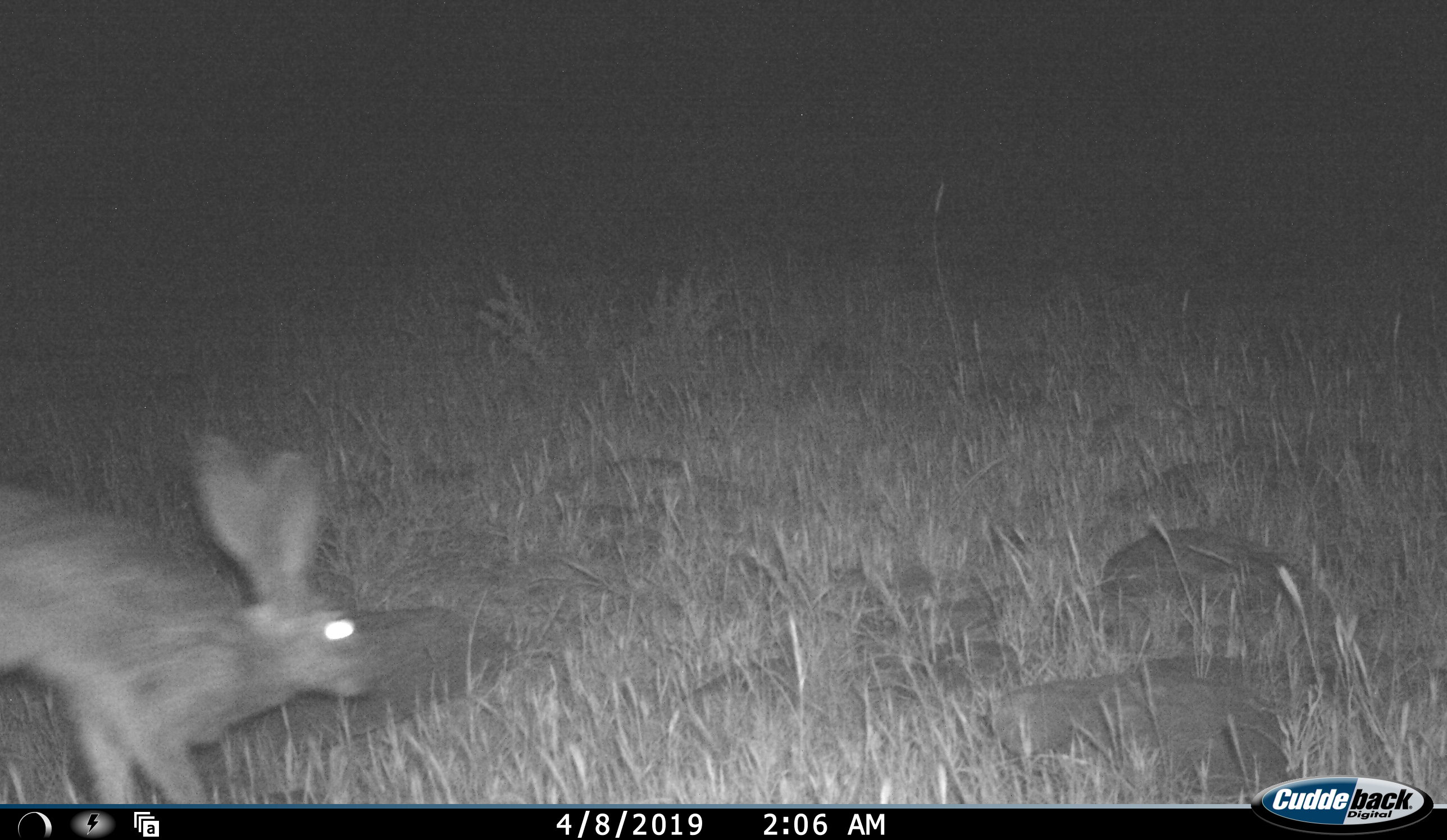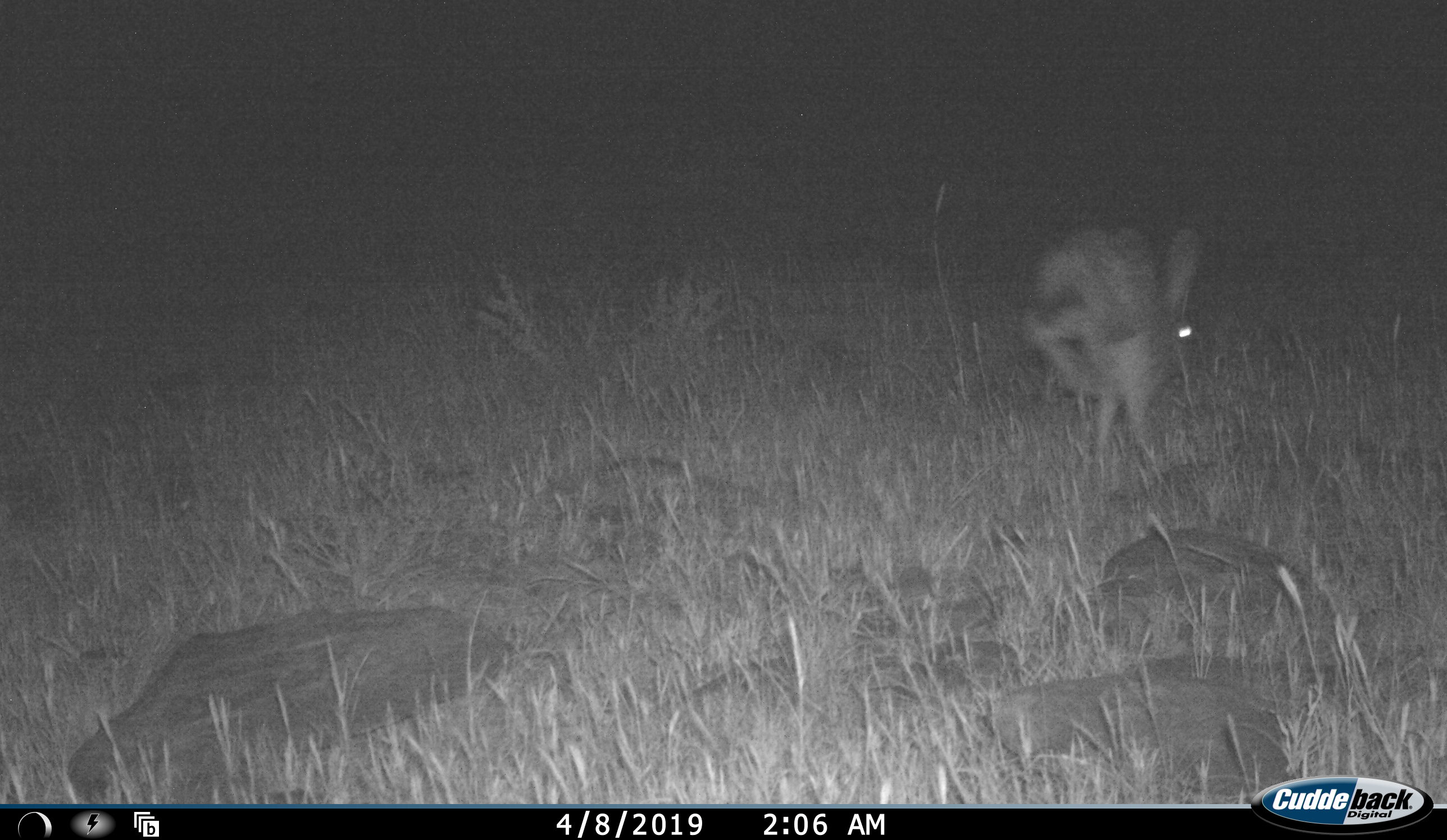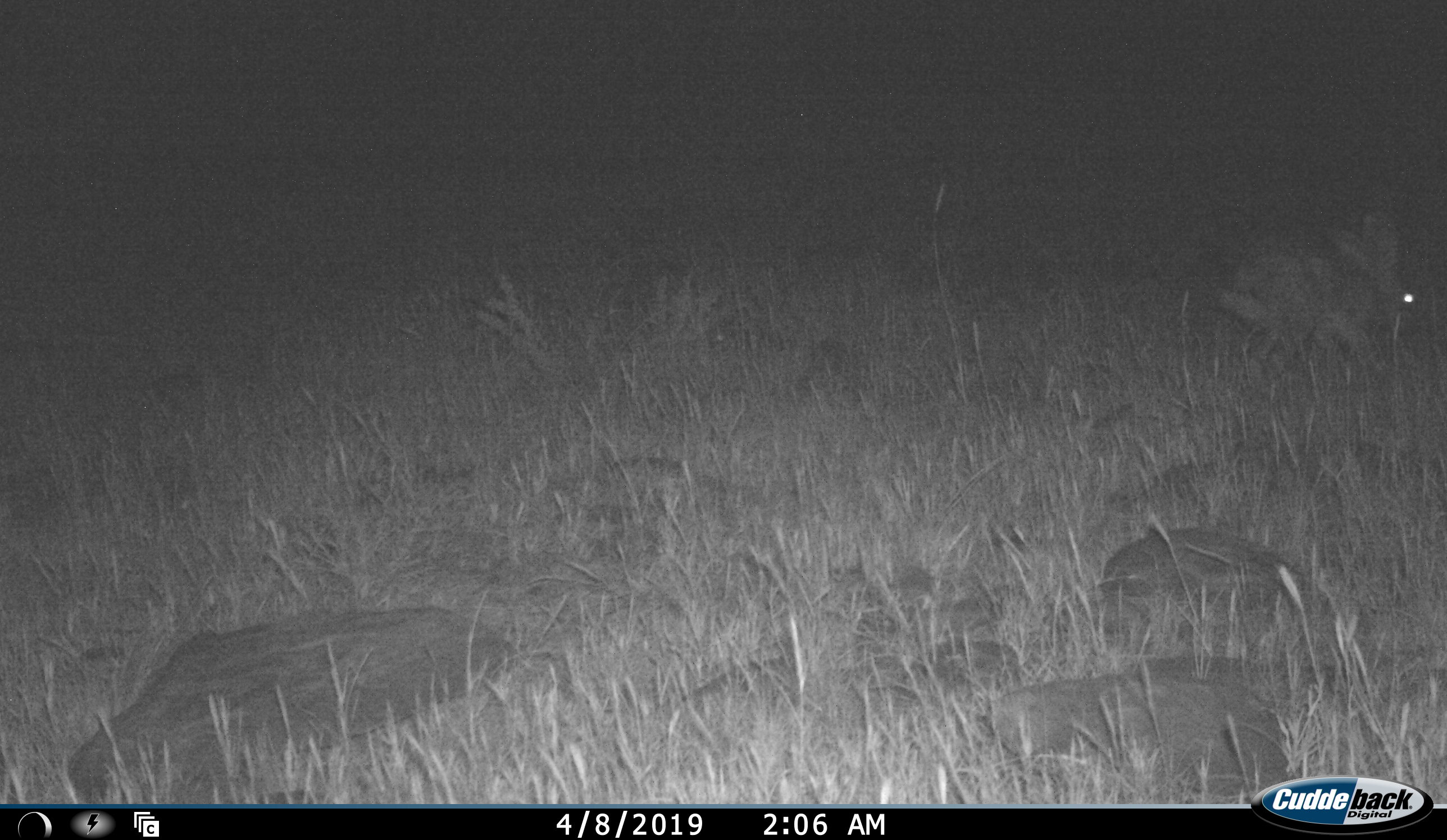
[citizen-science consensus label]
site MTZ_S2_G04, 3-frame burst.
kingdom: Animalia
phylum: Chordata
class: Mammalia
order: Lagomorpha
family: Leporidae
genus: Lepus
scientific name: Lepus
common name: hare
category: hareunknown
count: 1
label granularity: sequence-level